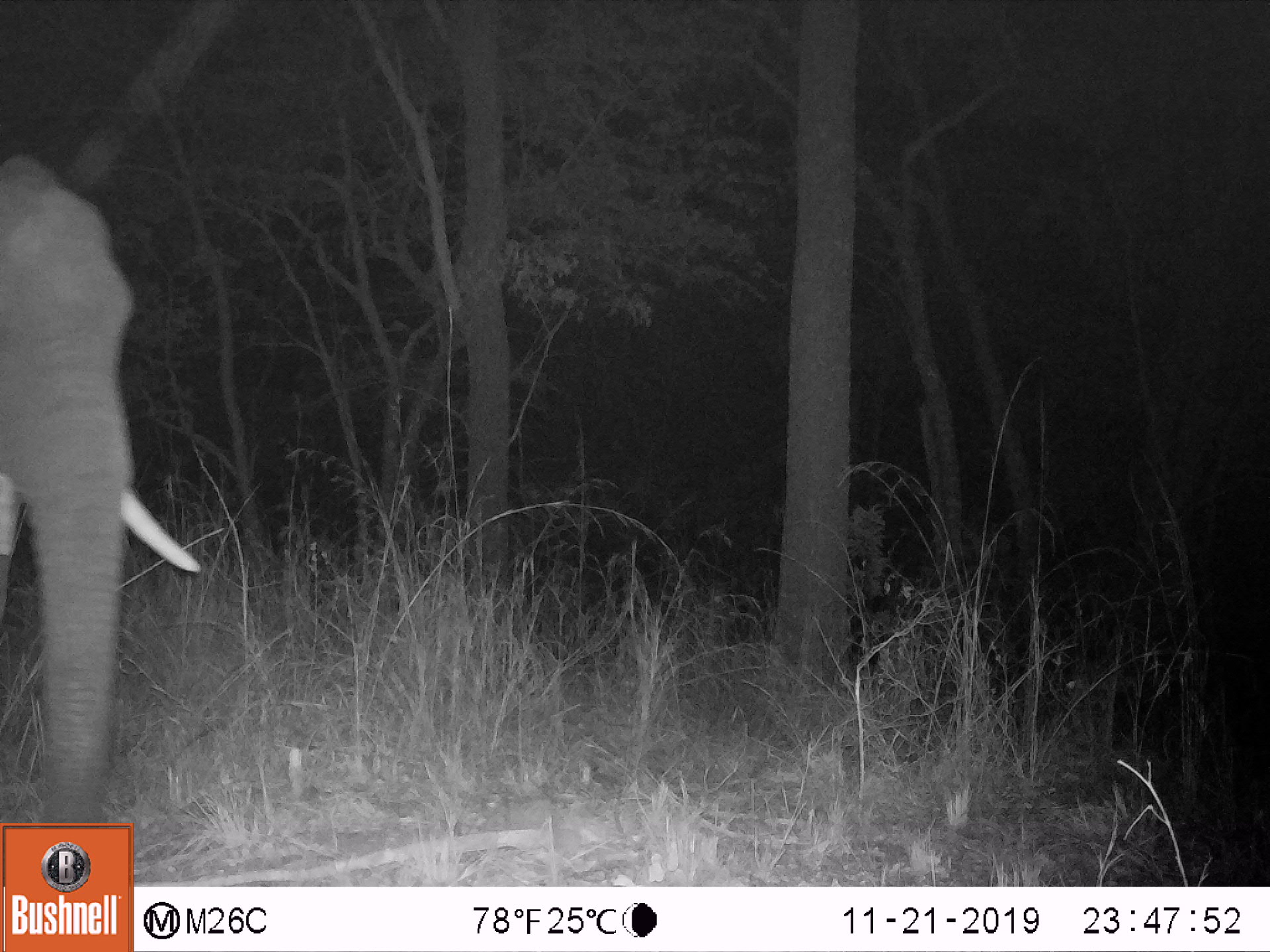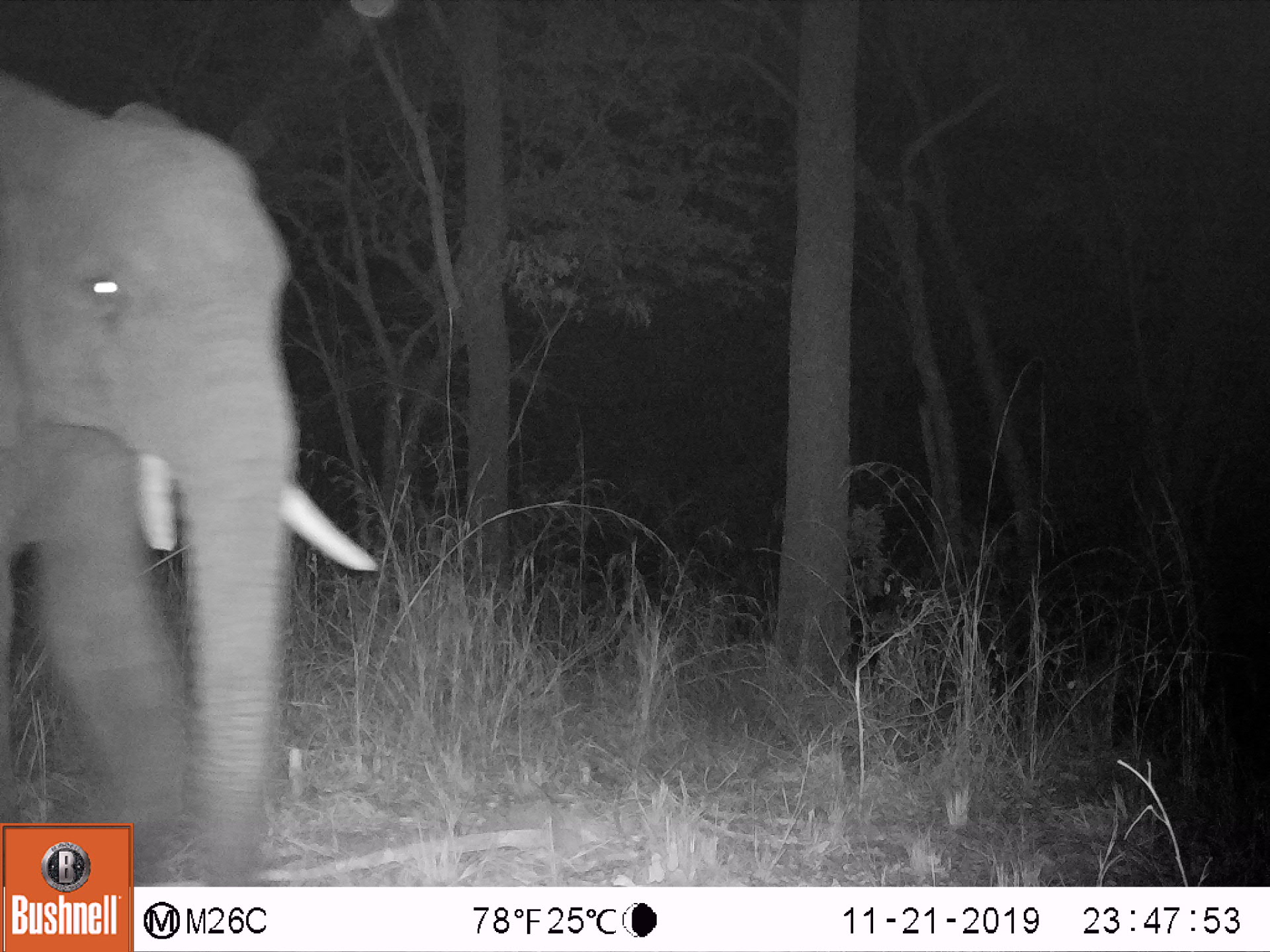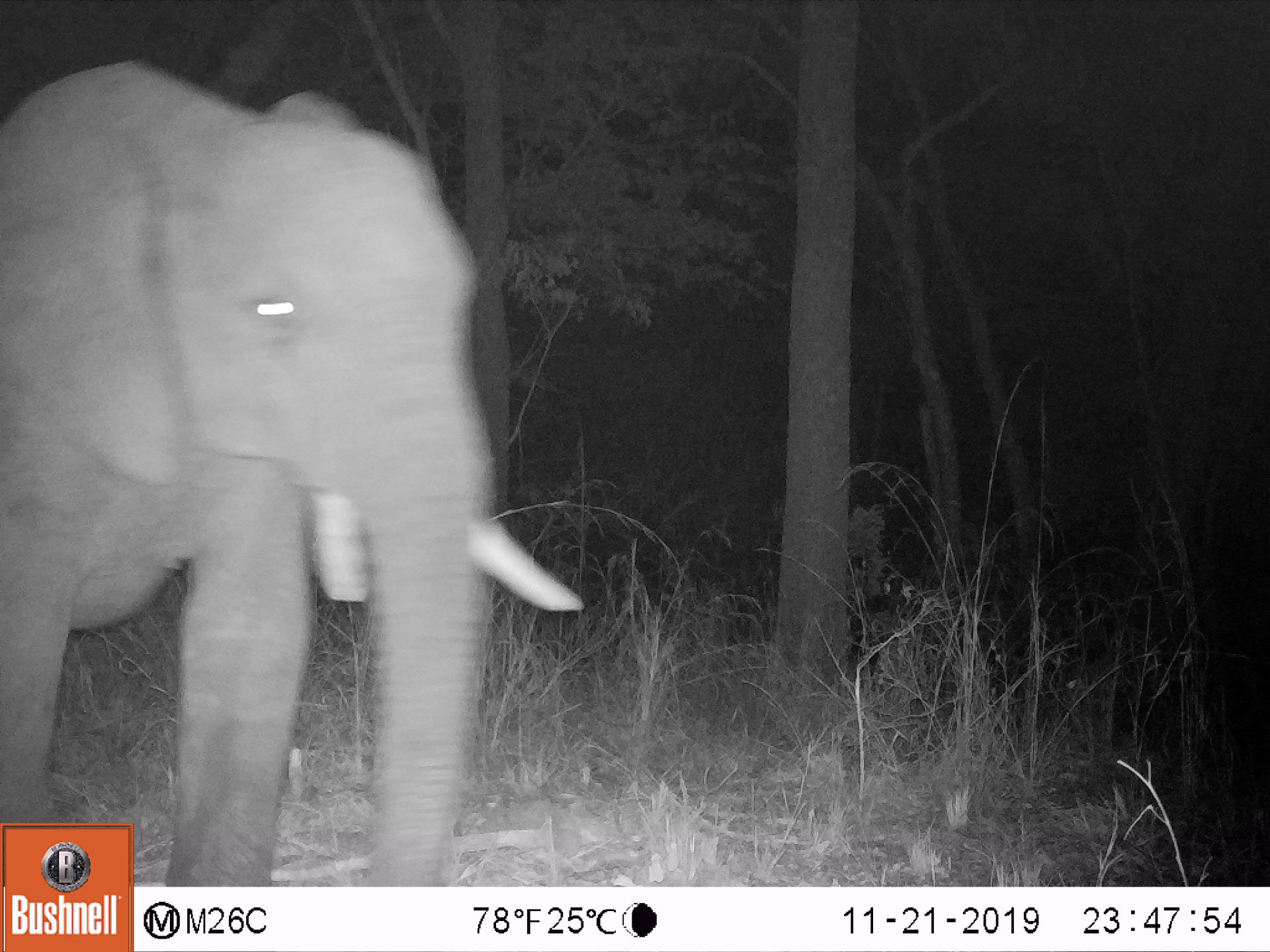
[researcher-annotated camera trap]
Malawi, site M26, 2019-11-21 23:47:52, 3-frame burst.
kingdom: Animalia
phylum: Chordata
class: Mammalia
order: Proboscidea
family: Elephantidae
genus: Loxodonta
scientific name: Loxodonta africana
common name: african savanna elephant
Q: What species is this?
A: African savanna elephant (Loxodonta africana).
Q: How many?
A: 1.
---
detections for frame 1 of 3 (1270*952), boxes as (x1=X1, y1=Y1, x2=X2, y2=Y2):
african savanna elephant: (x1=0, y1=153, x2=194, y2=819)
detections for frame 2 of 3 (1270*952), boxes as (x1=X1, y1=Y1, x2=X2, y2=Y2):
african savanna elephant: (x1=2, y1=74, x2=373, y2=821)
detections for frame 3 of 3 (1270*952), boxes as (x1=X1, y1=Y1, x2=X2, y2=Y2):
african savanna elephant: (x1=0, y1=65, x2=588, y2=819)